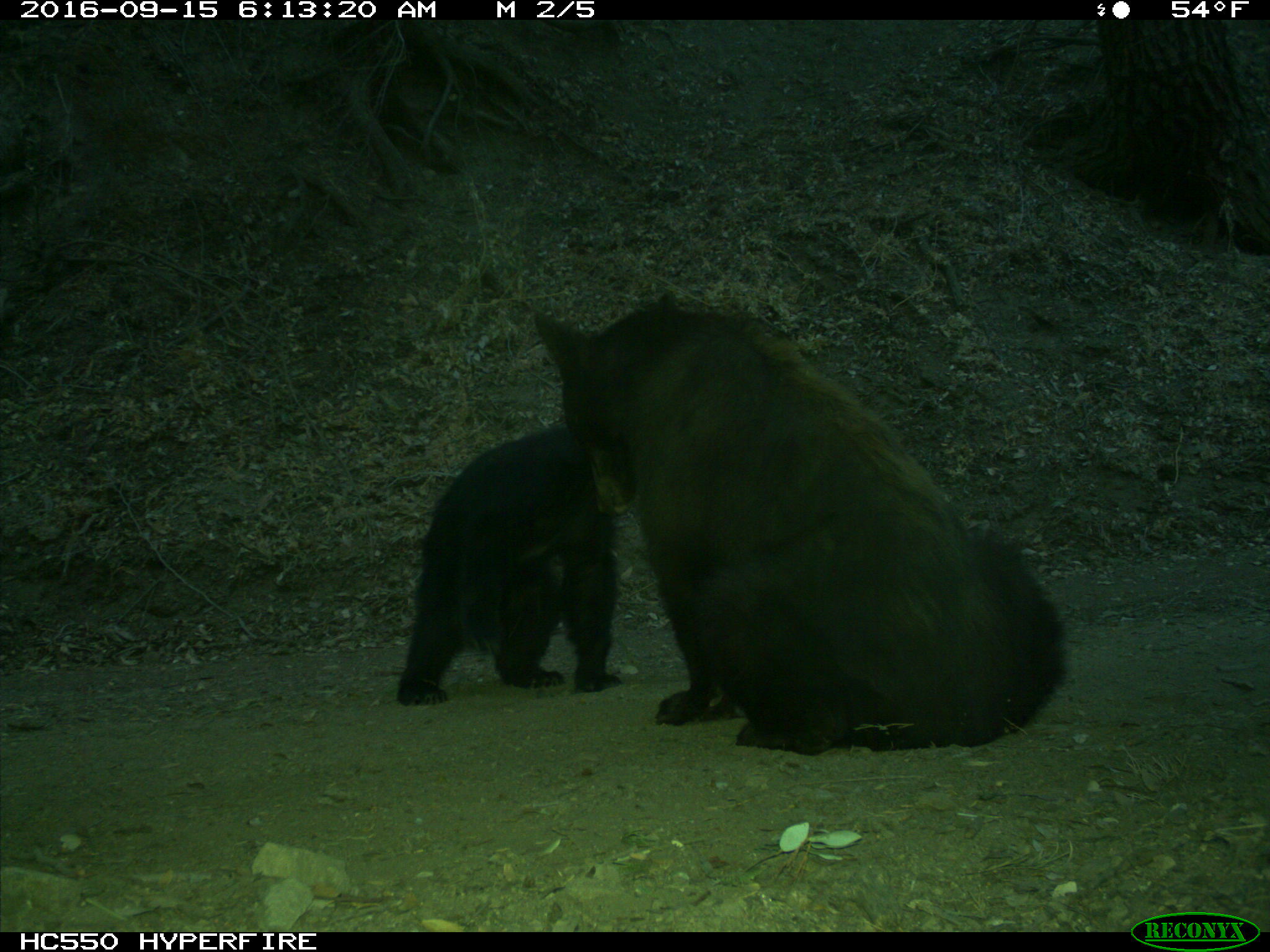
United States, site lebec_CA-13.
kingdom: Animalia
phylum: Chordata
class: Mammalia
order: Carnivora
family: Ursidae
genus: Ursus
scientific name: Ursus americanus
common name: american black bear